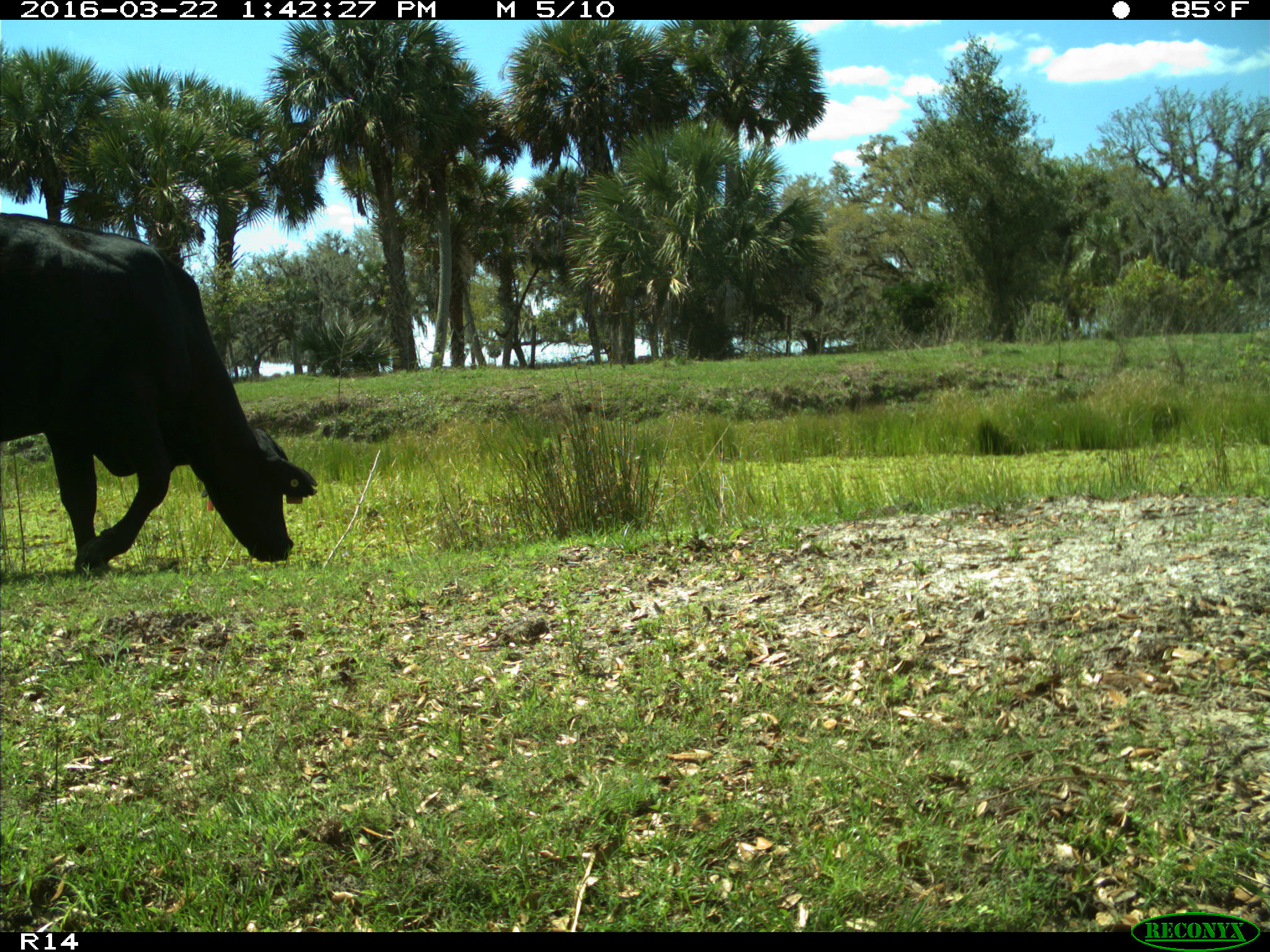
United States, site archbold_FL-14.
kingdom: Animalia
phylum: Chordata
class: Mammalia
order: Artiodactyla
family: Bovidae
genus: Bos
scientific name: Bos taurus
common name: domestic cow